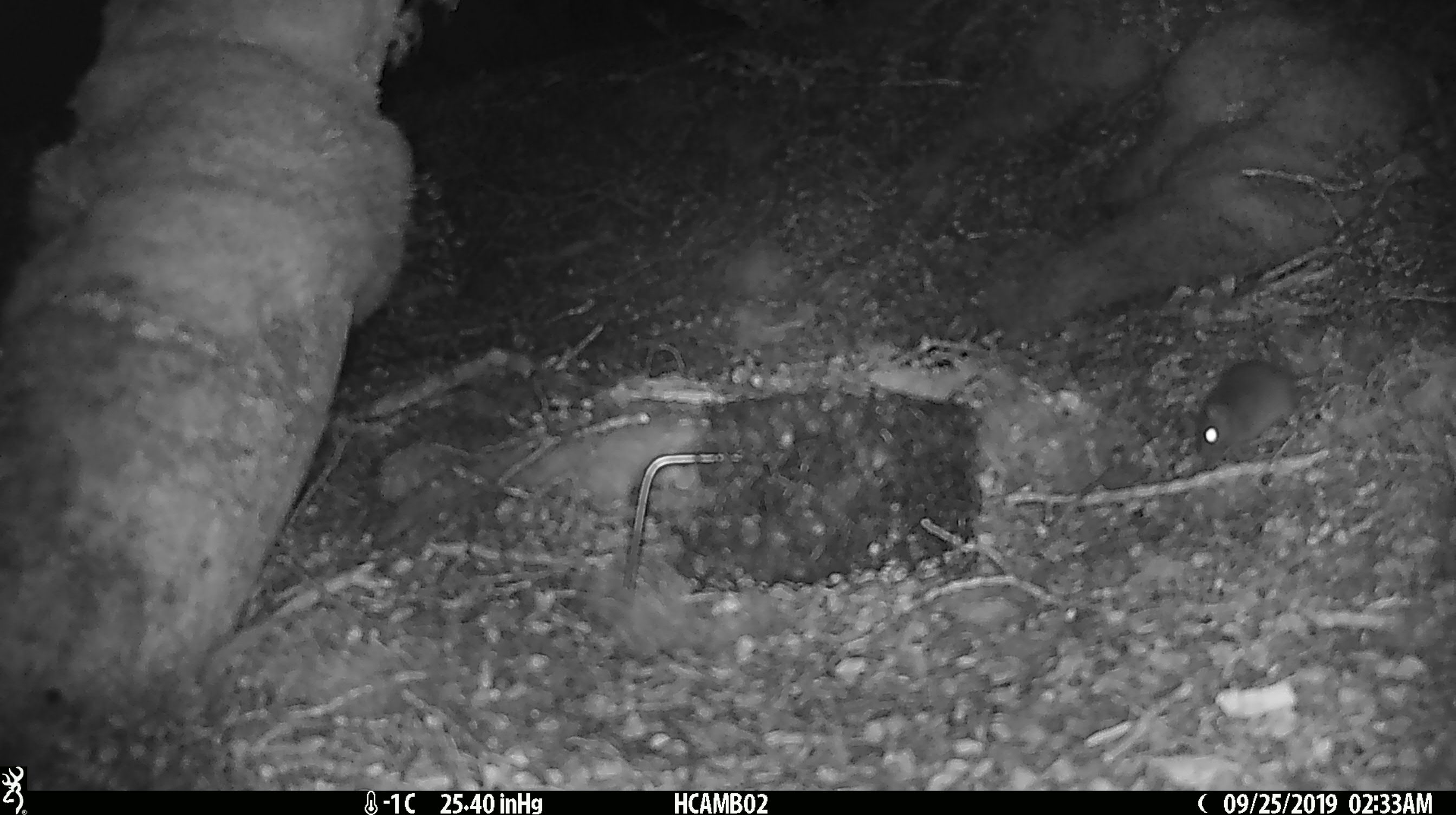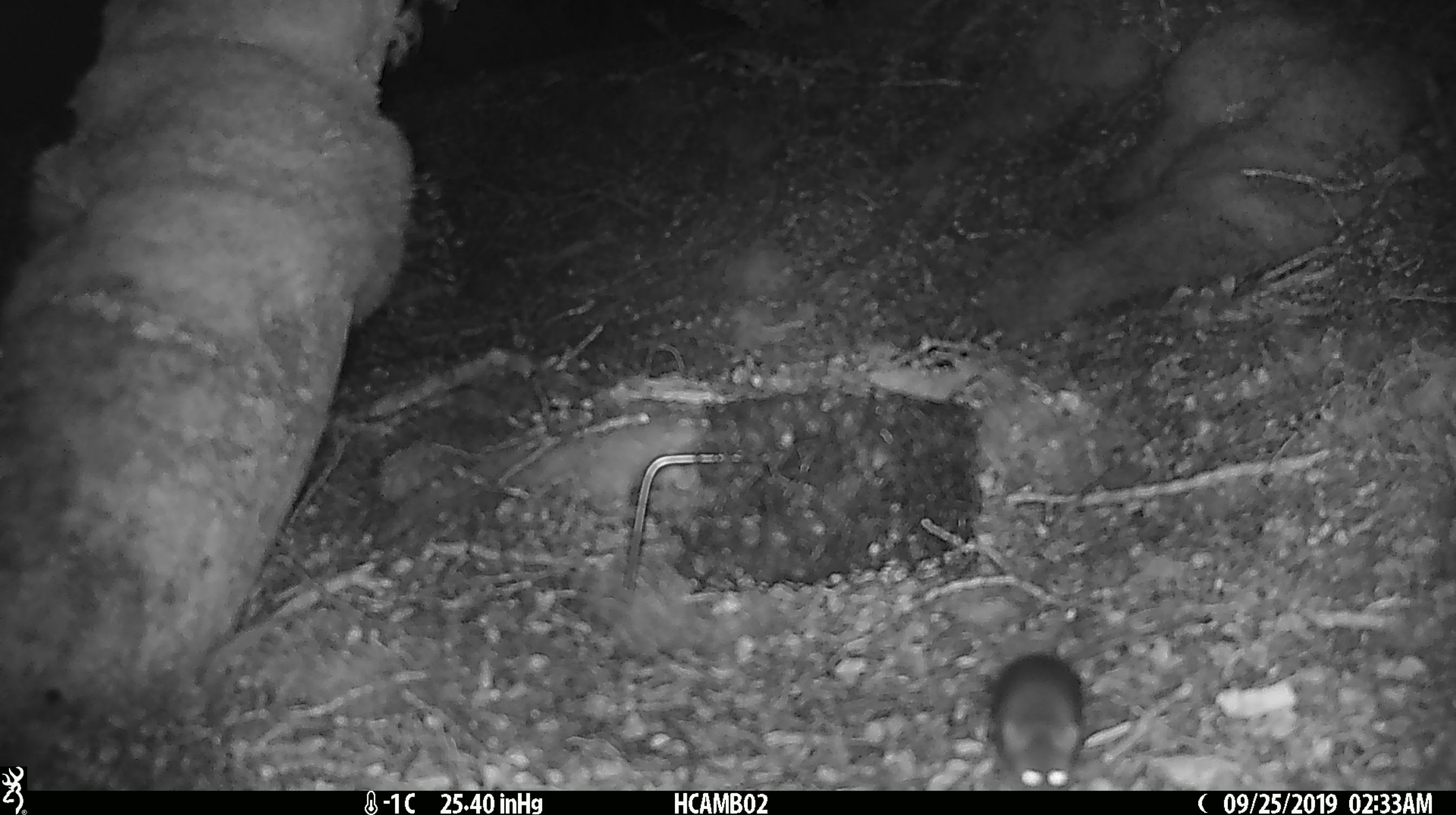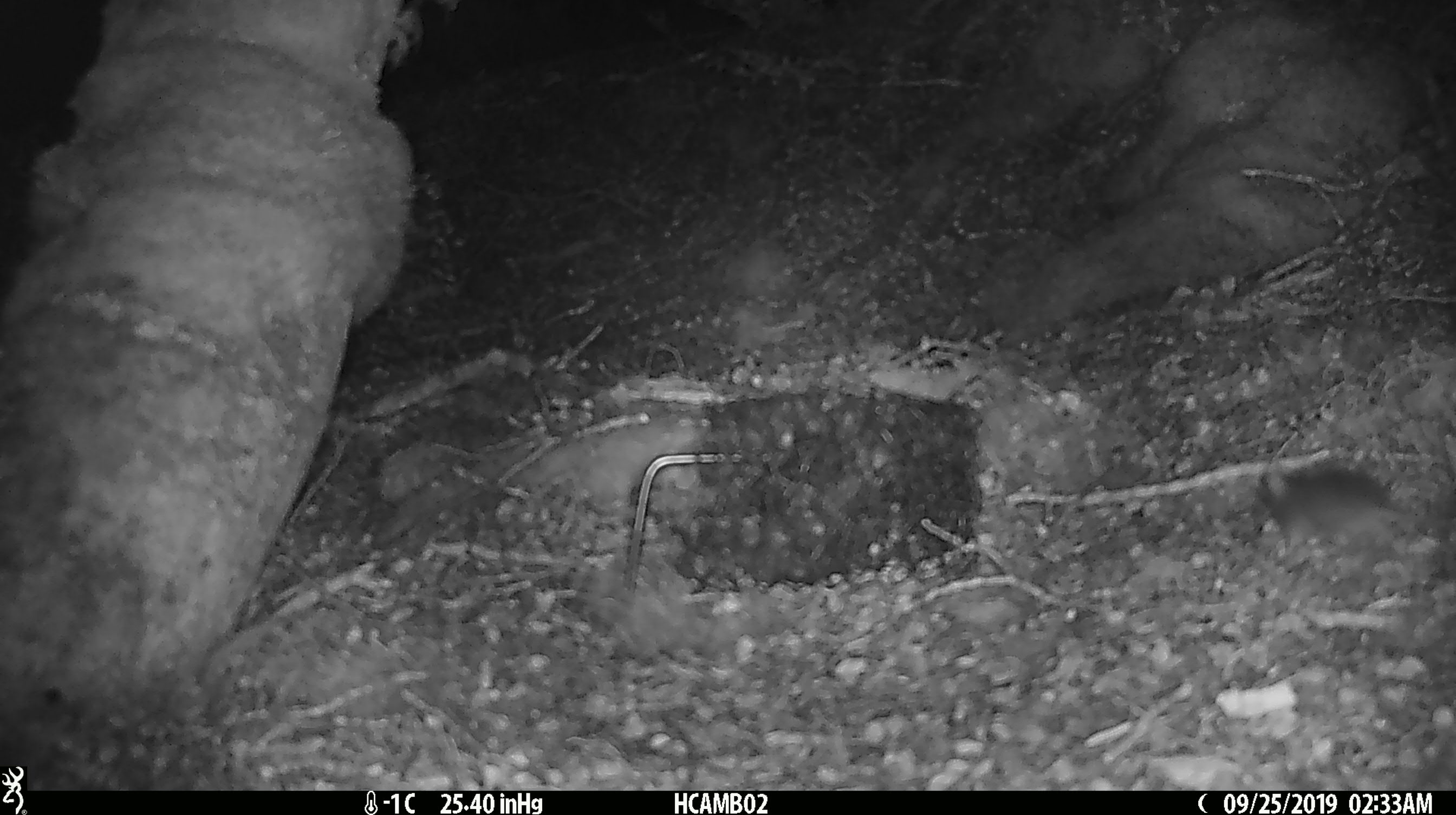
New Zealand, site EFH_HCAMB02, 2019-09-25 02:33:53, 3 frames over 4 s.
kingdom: Animalia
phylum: Chordata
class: Mammalia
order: Rodentia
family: Muridae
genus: Mus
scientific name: Mus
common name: mouse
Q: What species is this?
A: Mouse (Mus).